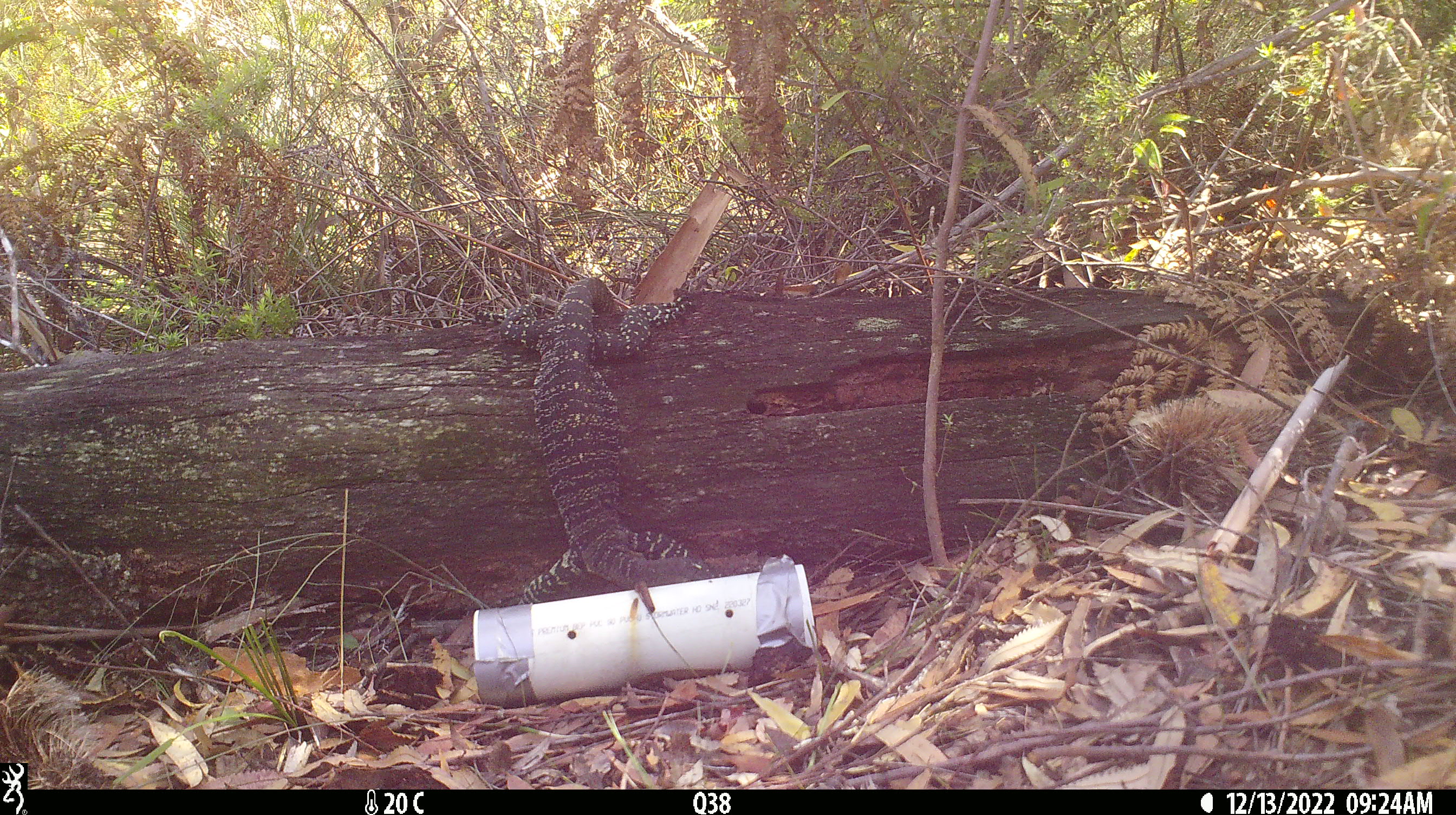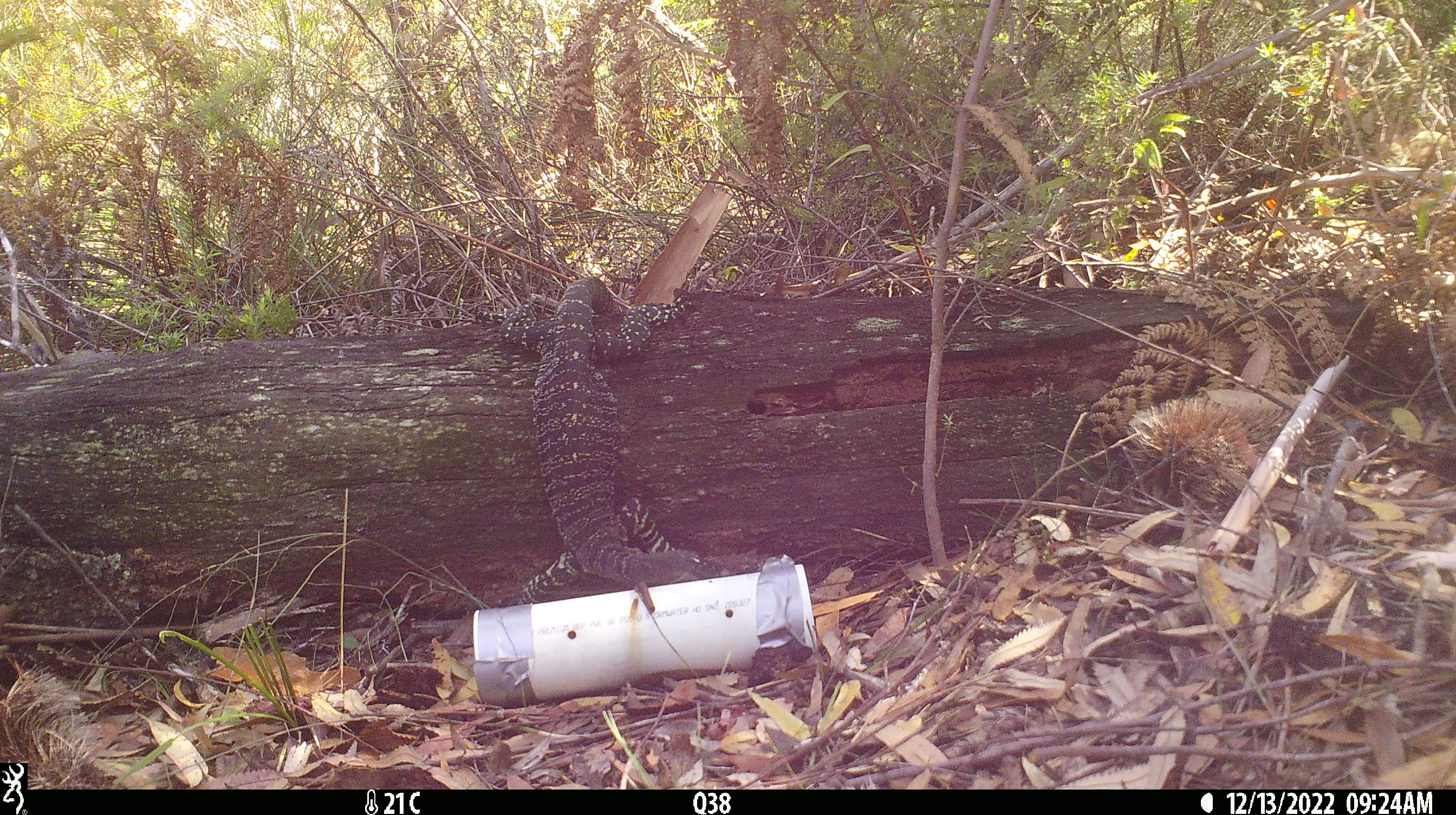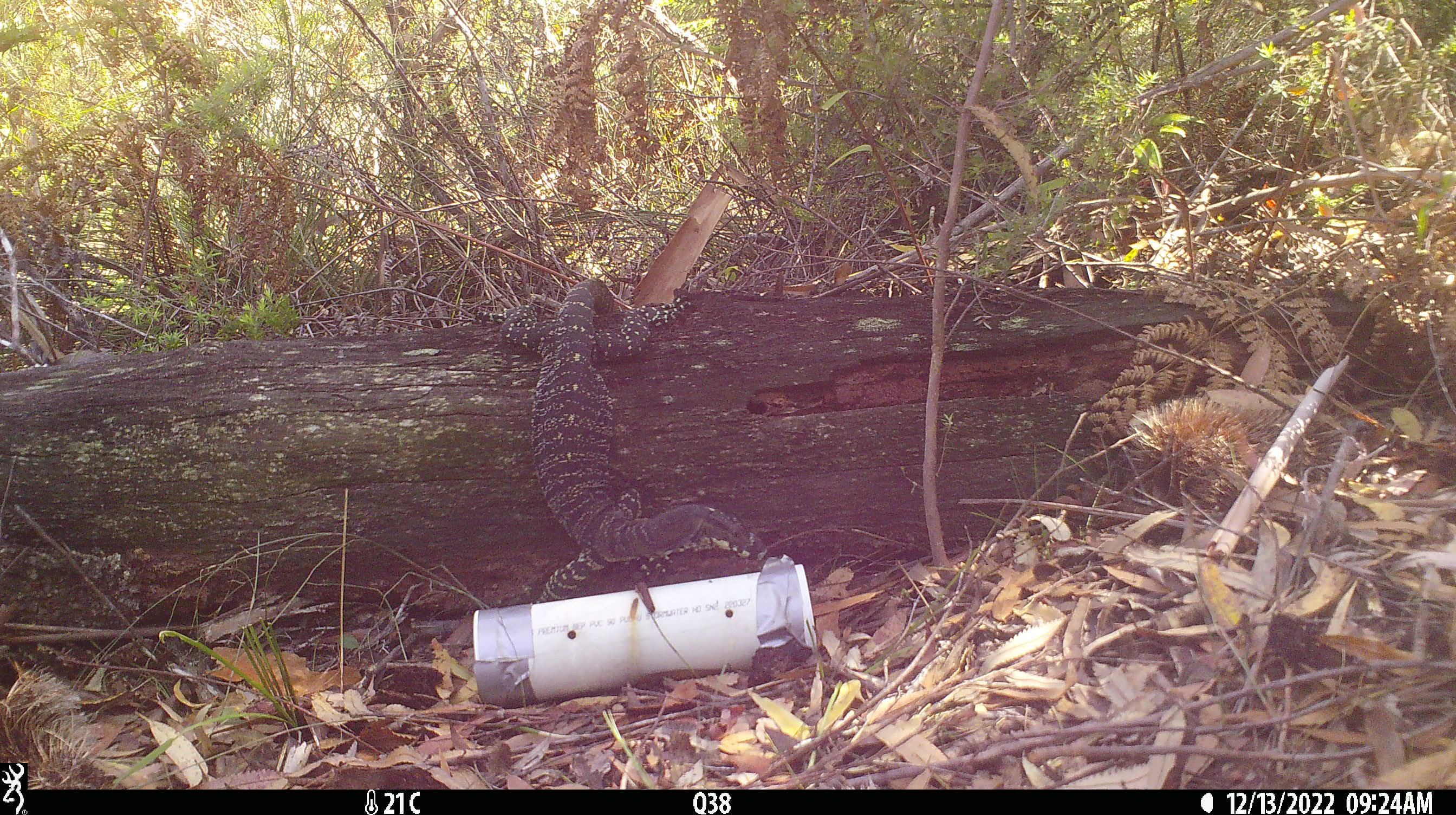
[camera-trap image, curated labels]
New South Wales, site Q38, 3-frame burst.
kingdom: Animalia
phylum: Chordata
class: Reptilia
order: Squamata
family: Varanidae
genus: Varanus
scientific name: Varanus varius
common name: lace monitor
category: goanna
Goanna (lace monitor) (Varanus varius).